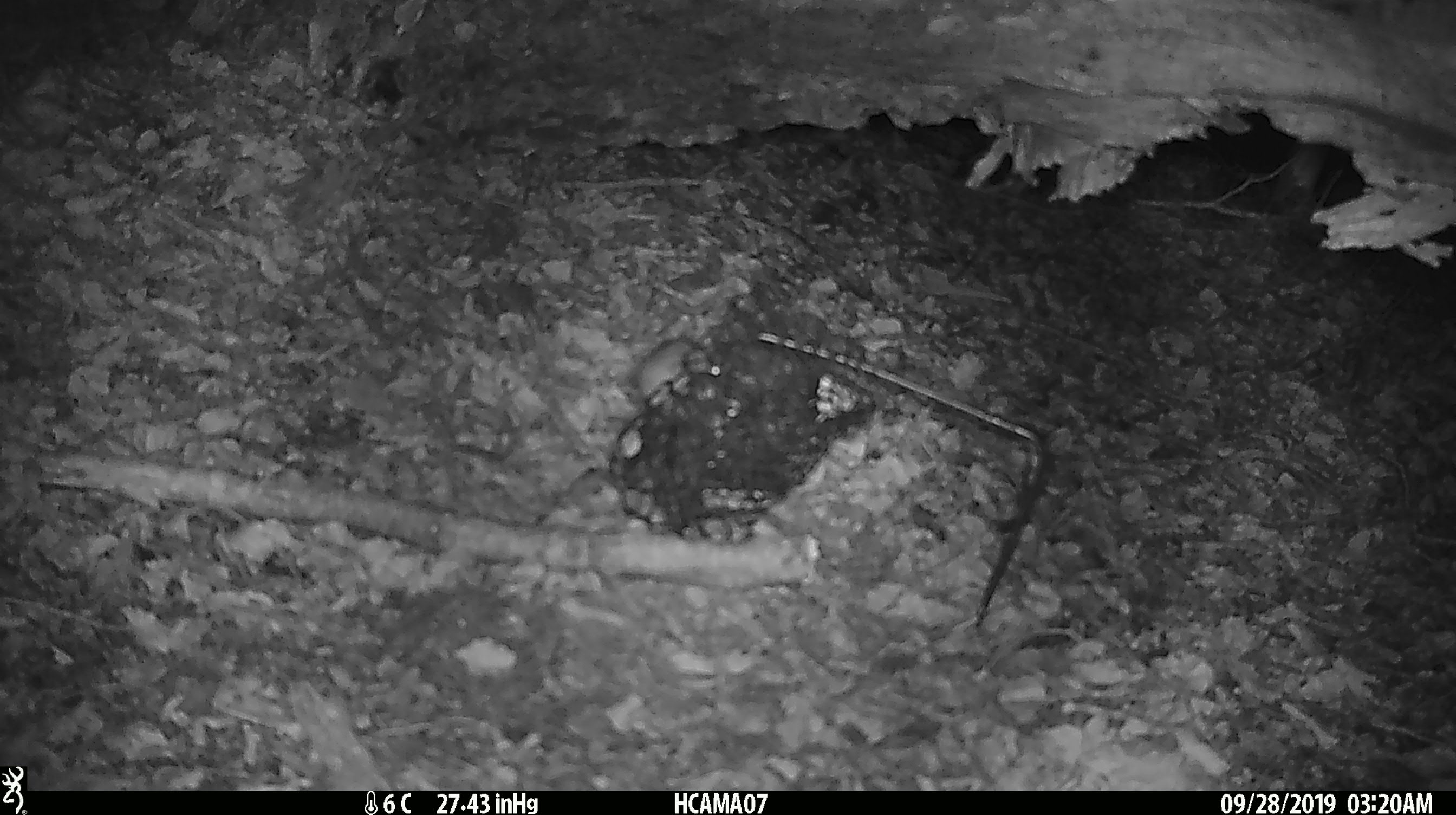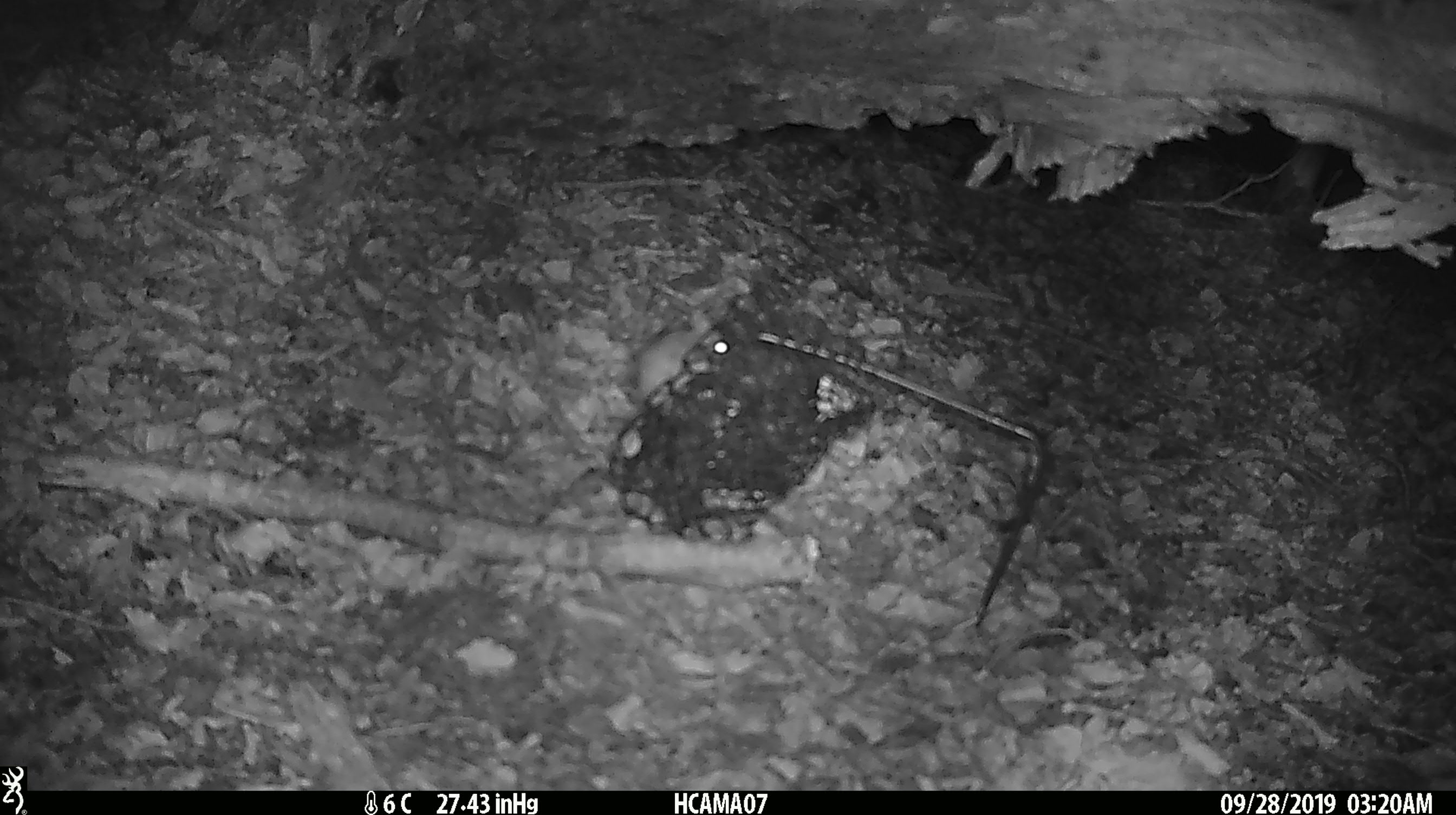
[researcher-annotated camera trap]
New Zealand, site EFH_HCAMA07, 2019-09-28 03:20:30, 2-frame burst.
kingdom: Animalia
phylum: Chordata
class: Mammalia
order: Rodentia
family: Muridae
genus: Mus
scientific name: Mus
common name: mouse